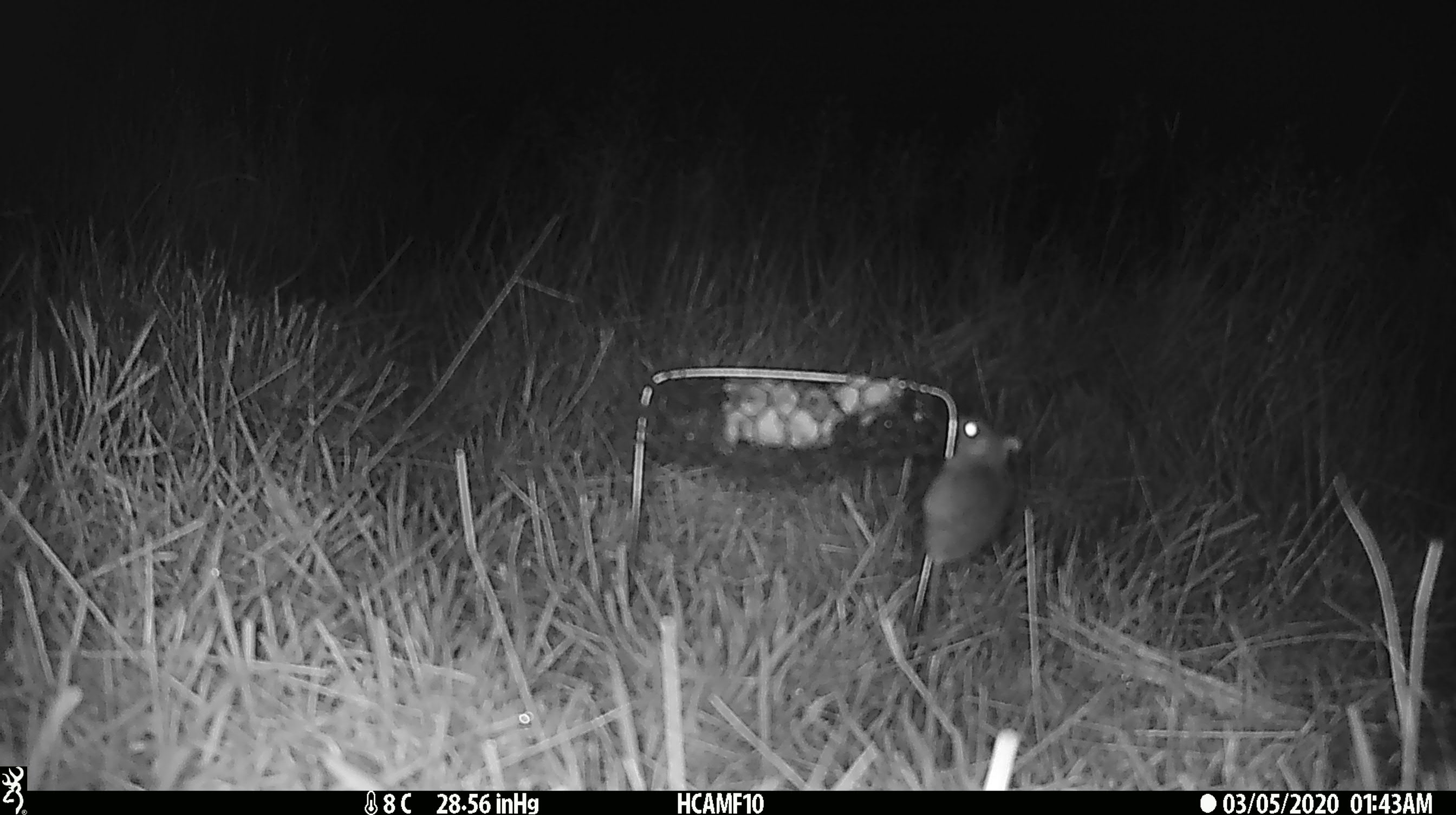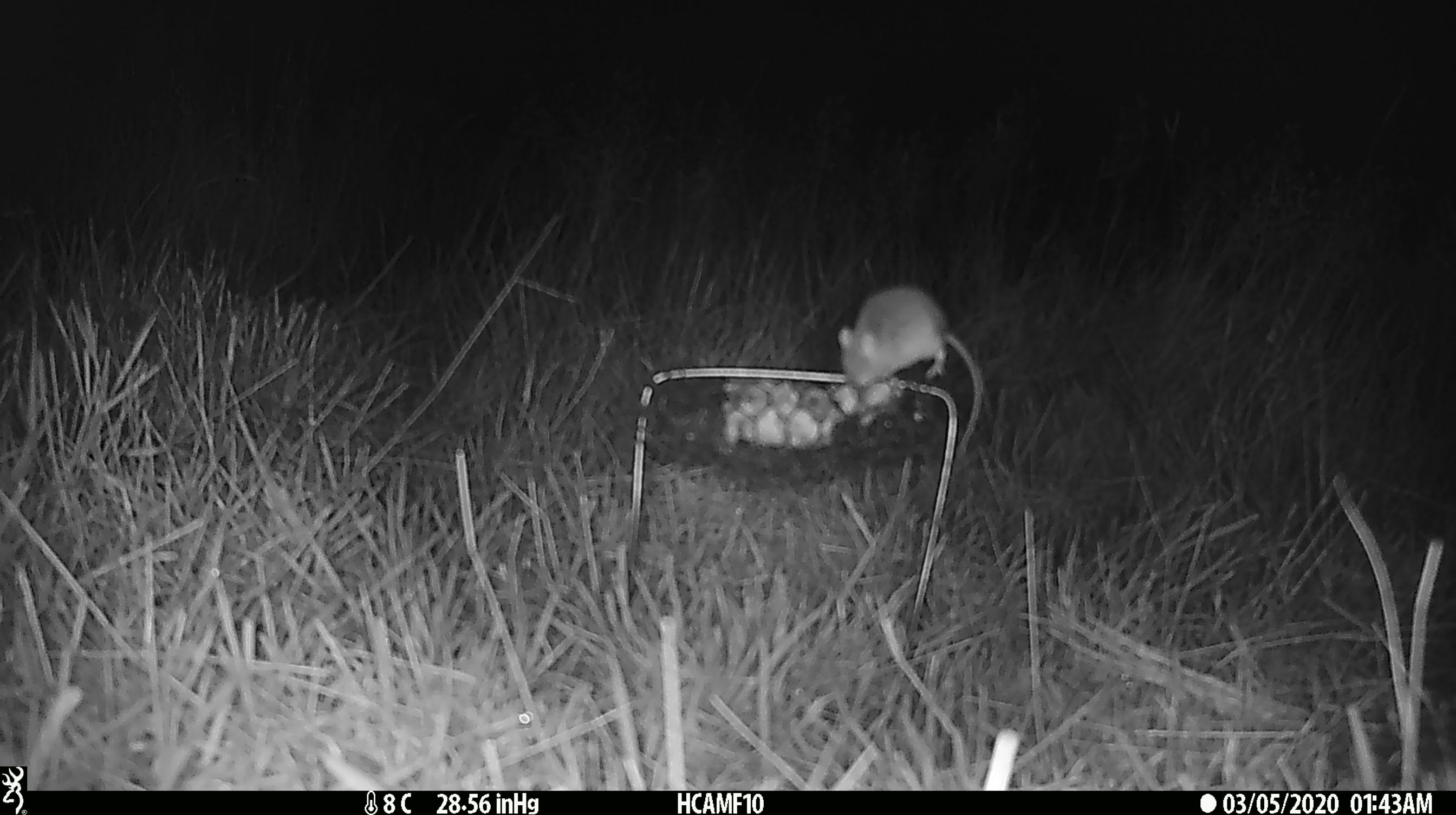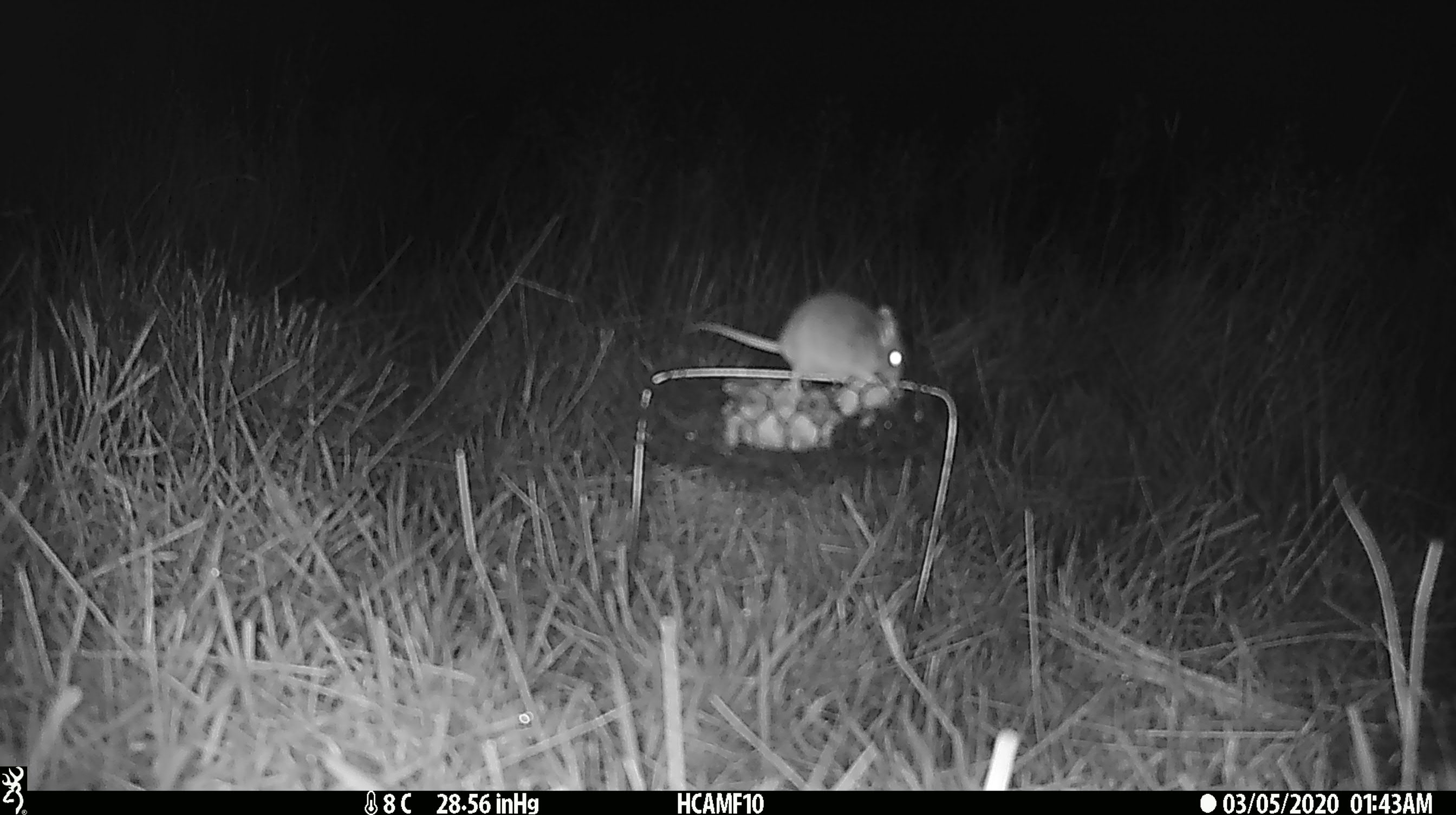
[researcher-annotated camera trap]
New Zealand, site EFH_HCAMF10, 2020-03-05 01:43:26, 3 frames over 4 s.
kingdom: Animalia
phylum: Chordata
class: Mammalia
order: Rodentia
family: Muridae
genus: Mus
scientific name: Mus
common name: mouse